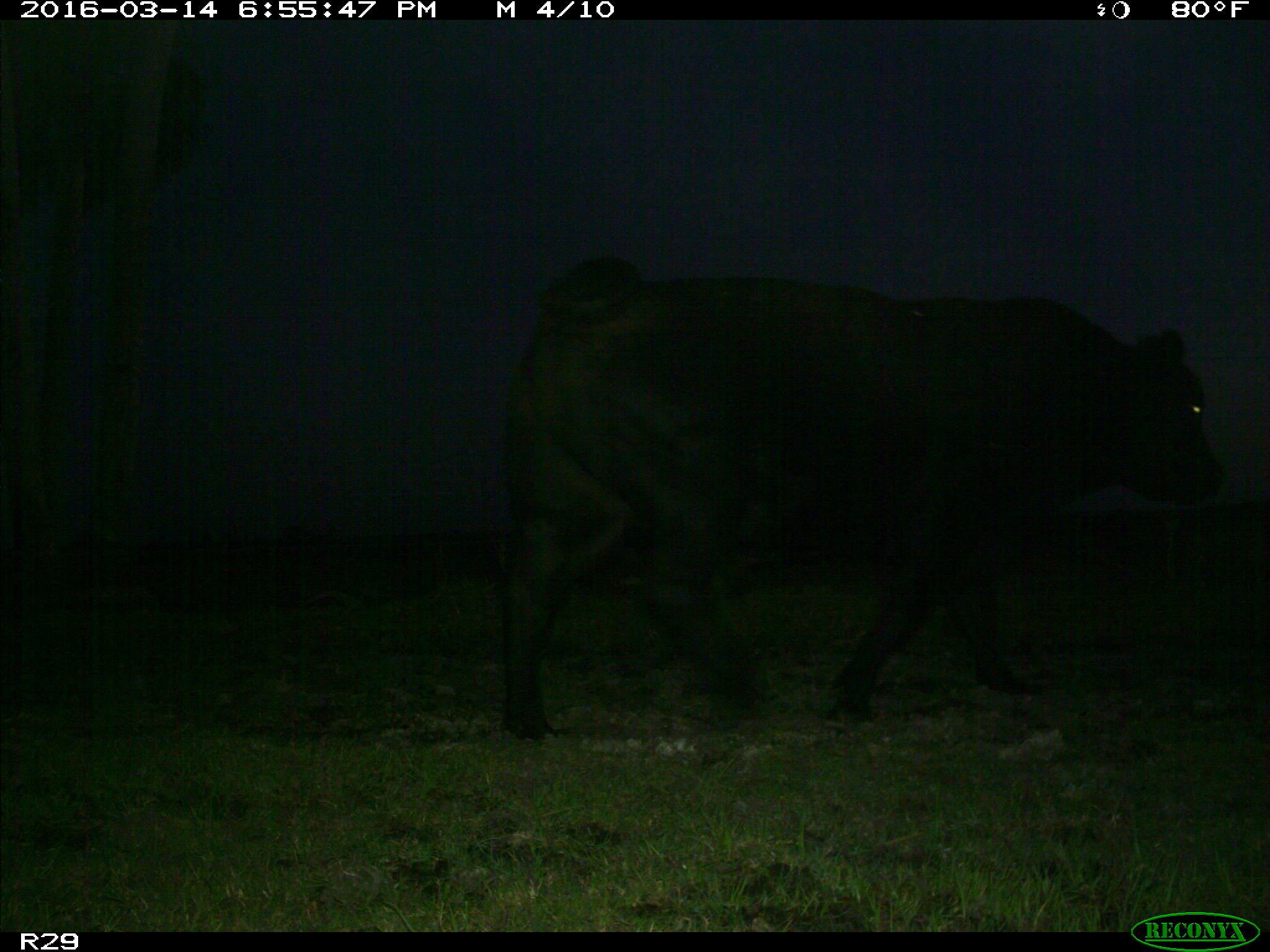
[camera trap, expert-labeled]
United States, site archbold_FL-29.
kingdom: Animalia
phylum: Chordata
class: Mammalia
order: Artiodactyla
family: Bovidae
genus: Bos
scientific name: Bos taurus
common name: domestic cow